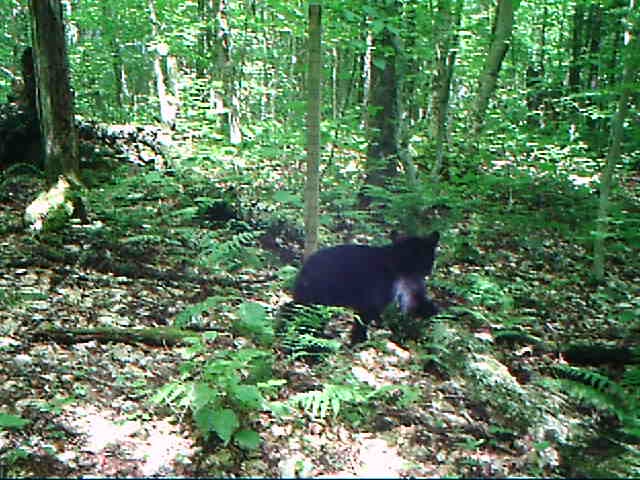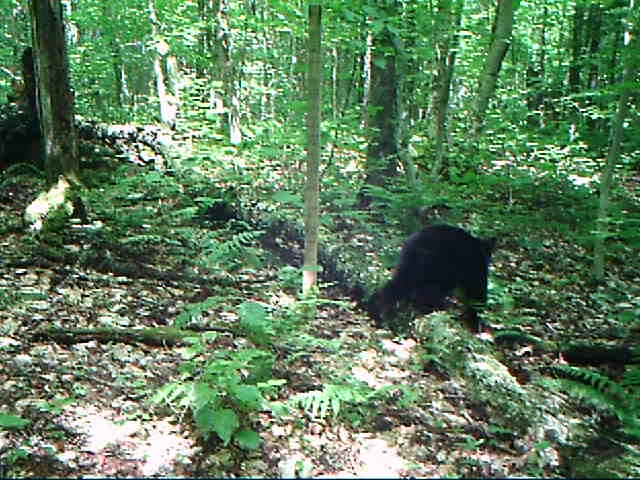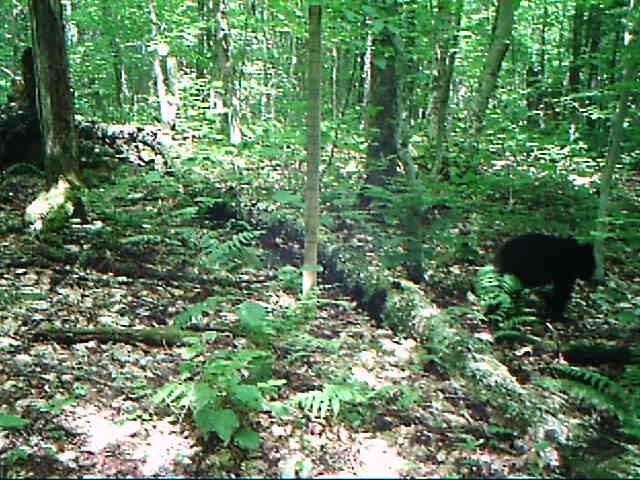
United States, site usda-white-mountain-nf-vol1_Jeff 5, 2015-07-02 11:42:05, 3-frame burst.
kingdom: Animalia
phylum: Chordata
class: Mammalia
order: Carnivora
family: Ursidae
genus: Ursus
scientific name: Ursus americanus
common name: black bear